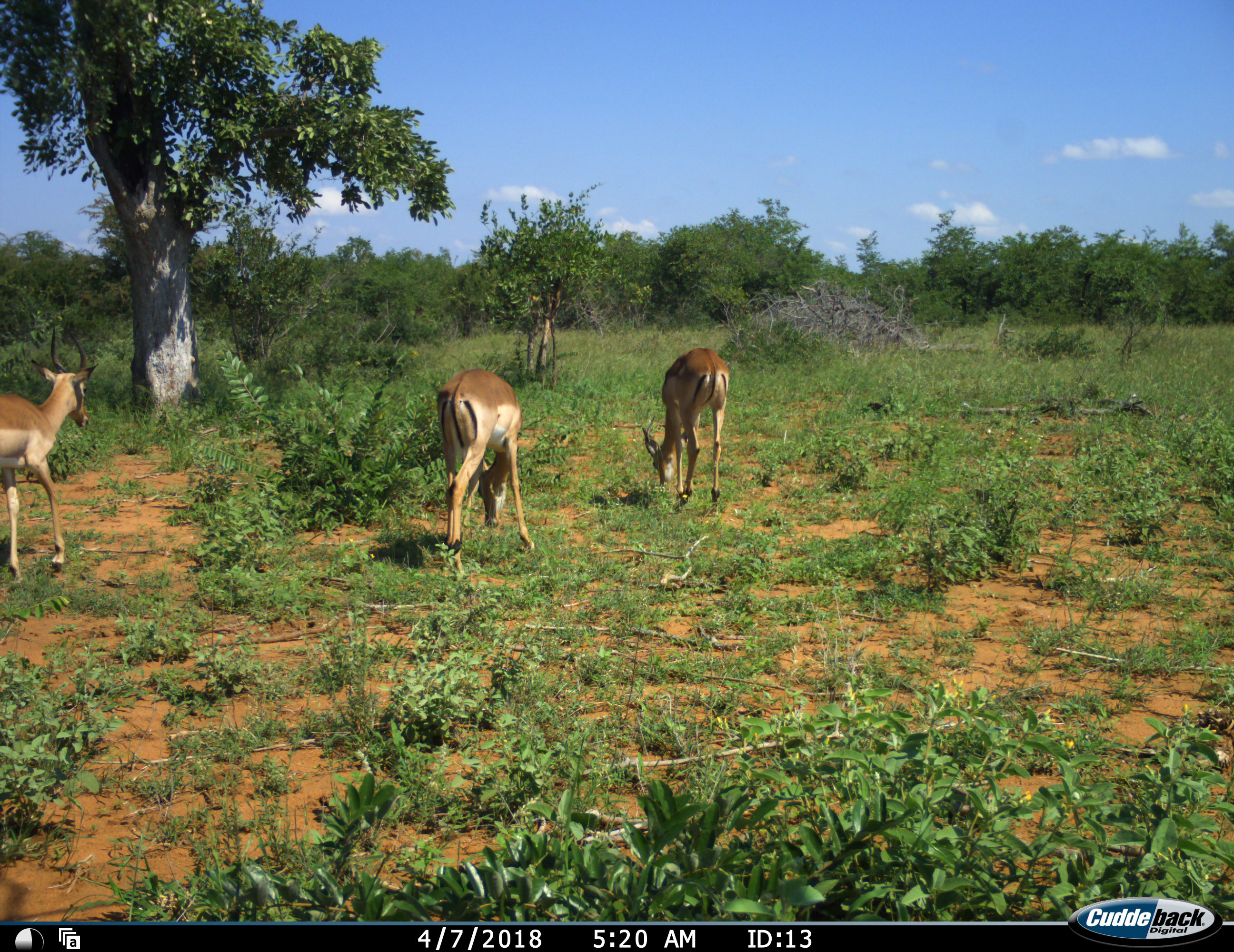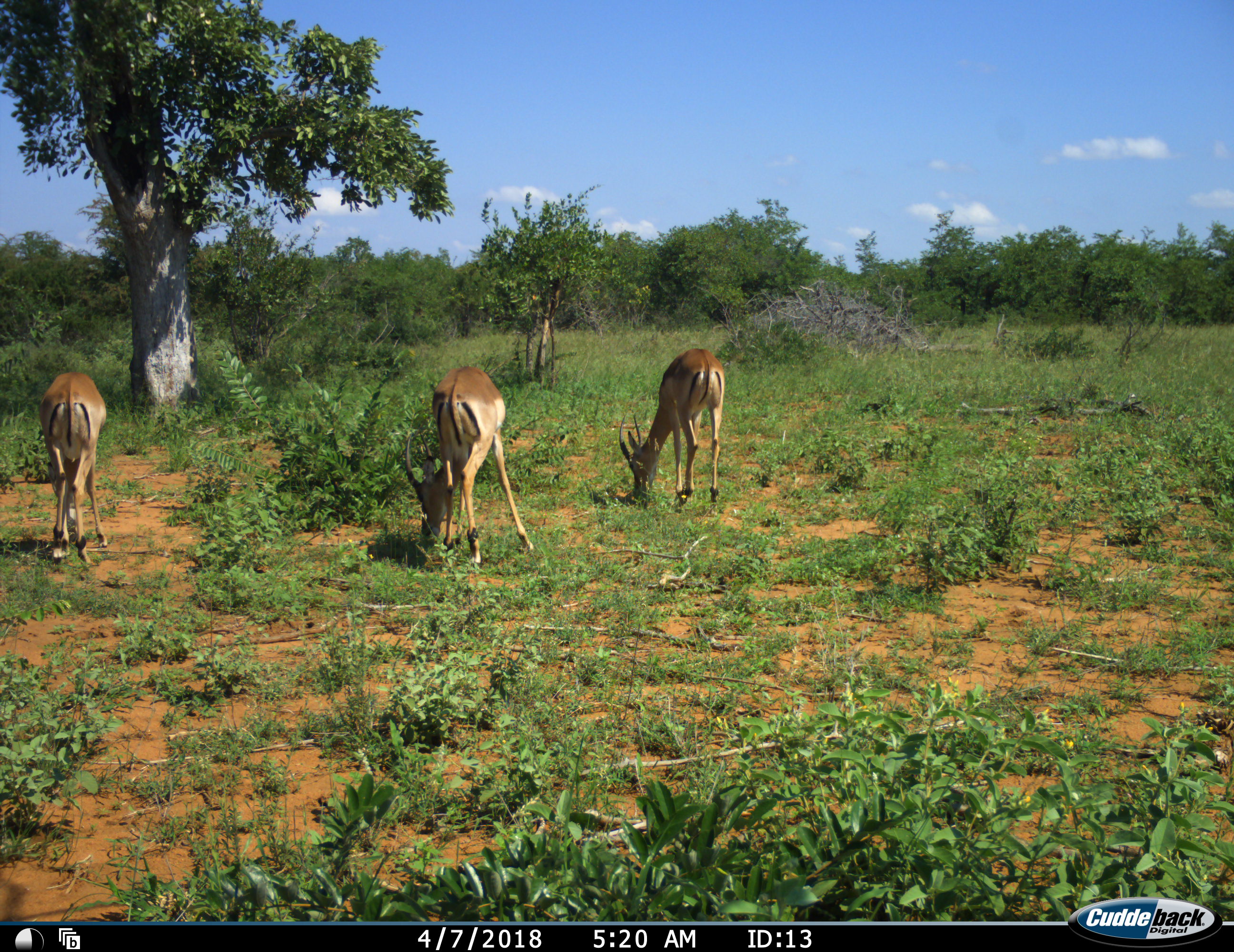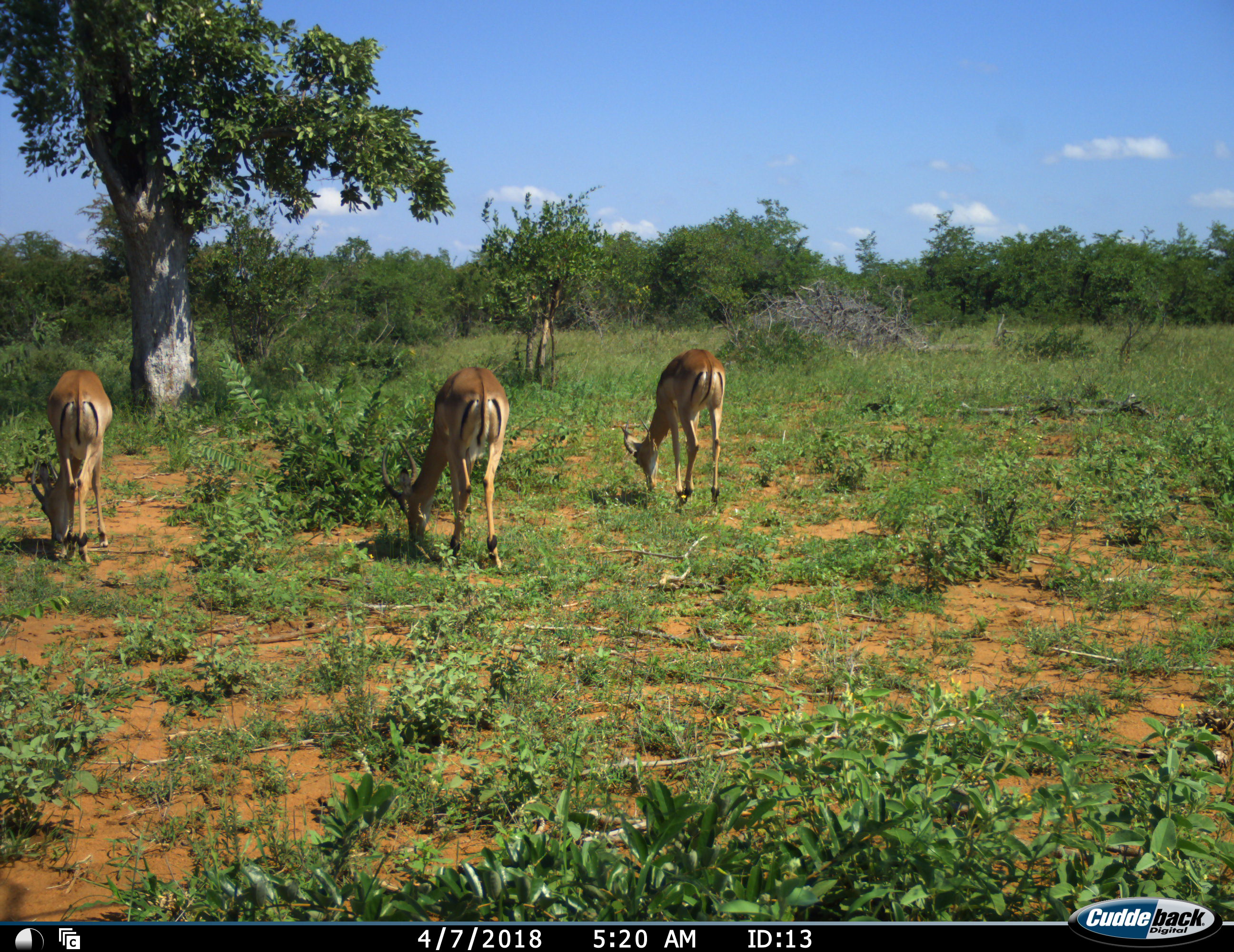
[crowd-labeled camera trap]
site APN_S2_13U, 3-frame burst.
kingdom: Animalia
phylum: Chordata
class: Mammalia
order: Artiodactyla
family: Bovidae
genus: Aepyceros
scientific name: Aepyceros melampus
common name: impala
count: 3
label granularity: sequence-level